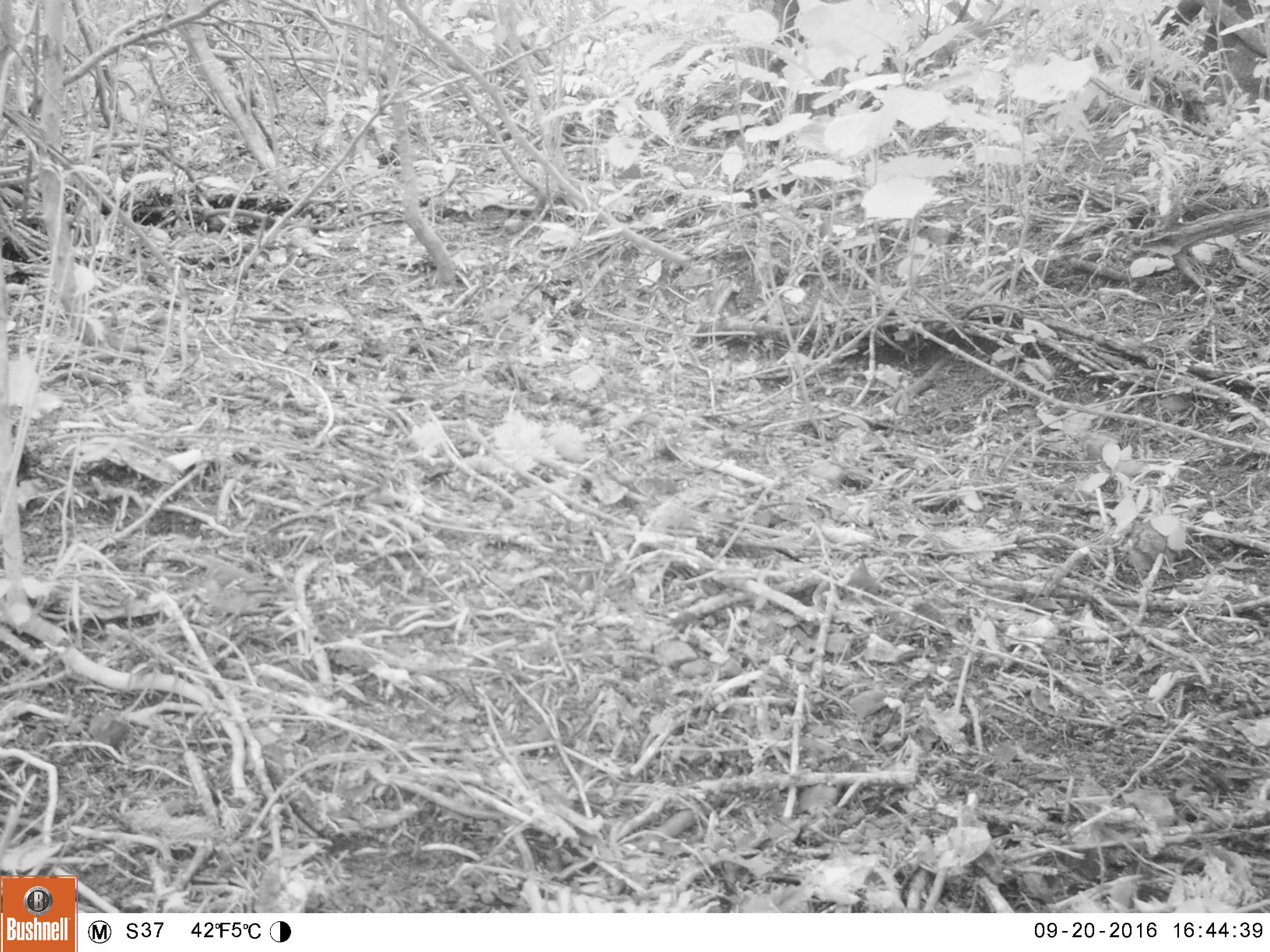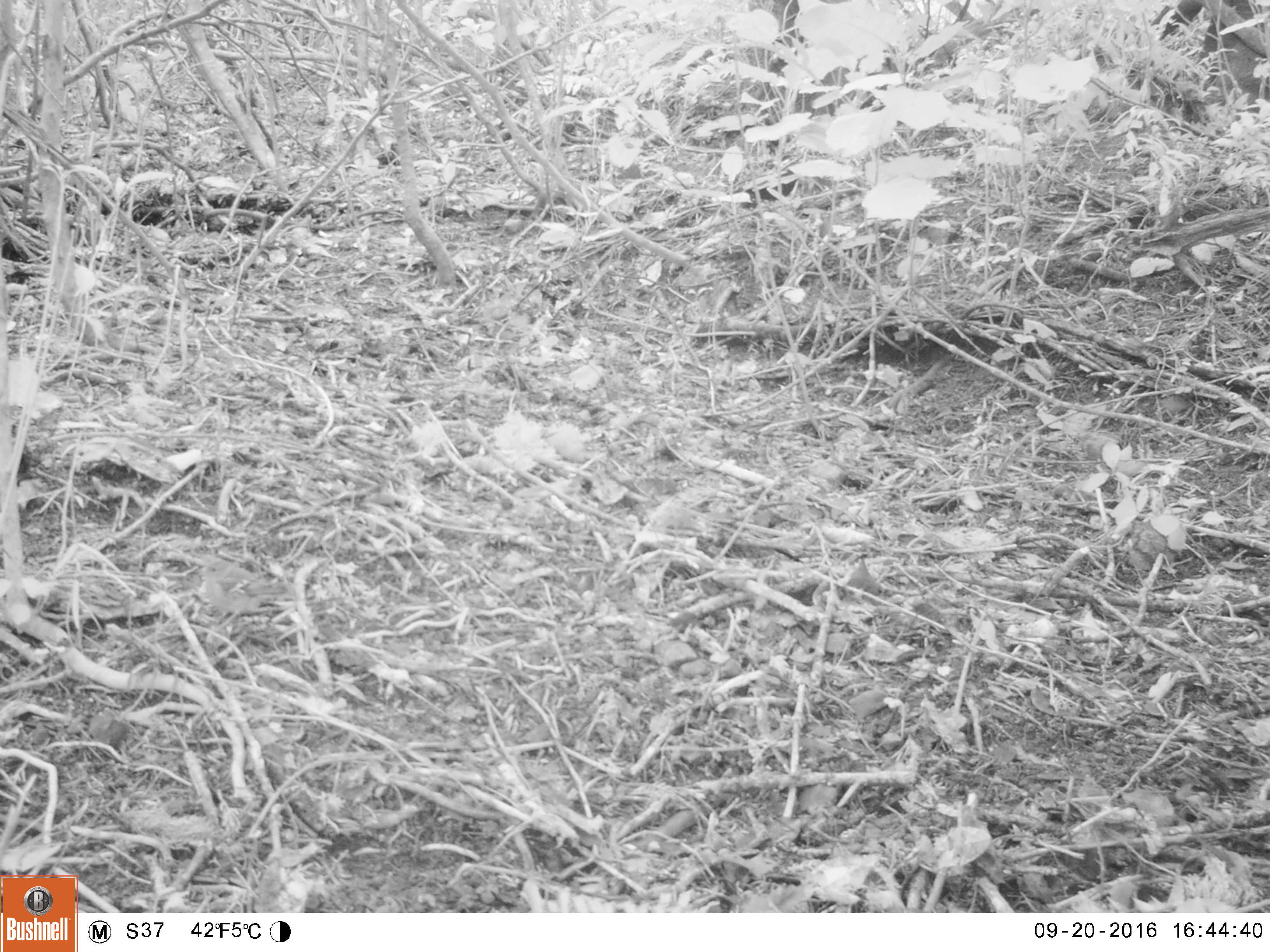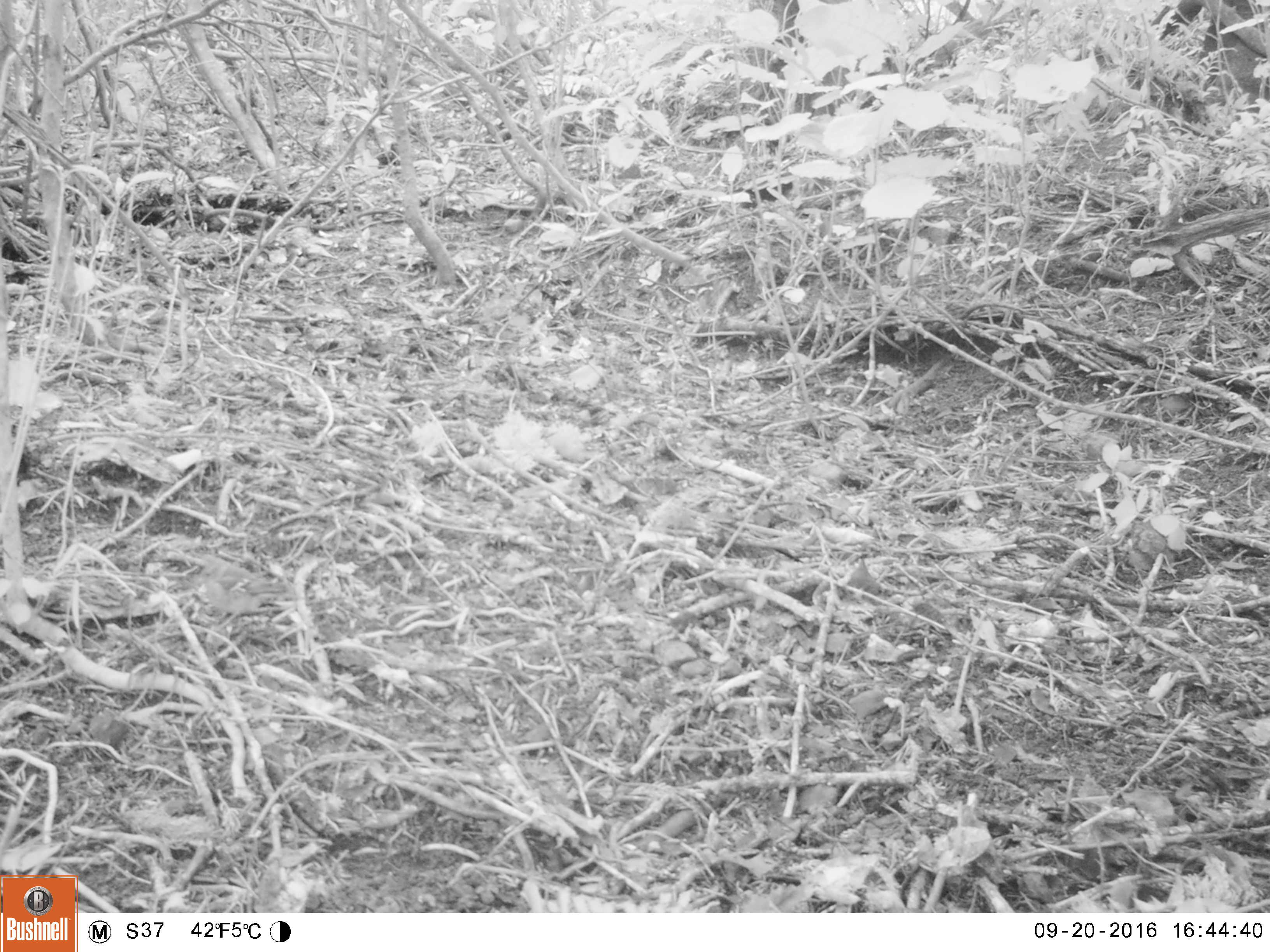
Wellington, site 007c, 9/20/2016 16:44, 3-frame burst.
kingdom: Animalia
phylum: Chordata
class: Aves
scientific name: Aves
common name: bird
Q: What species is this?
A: Bird (Aves).